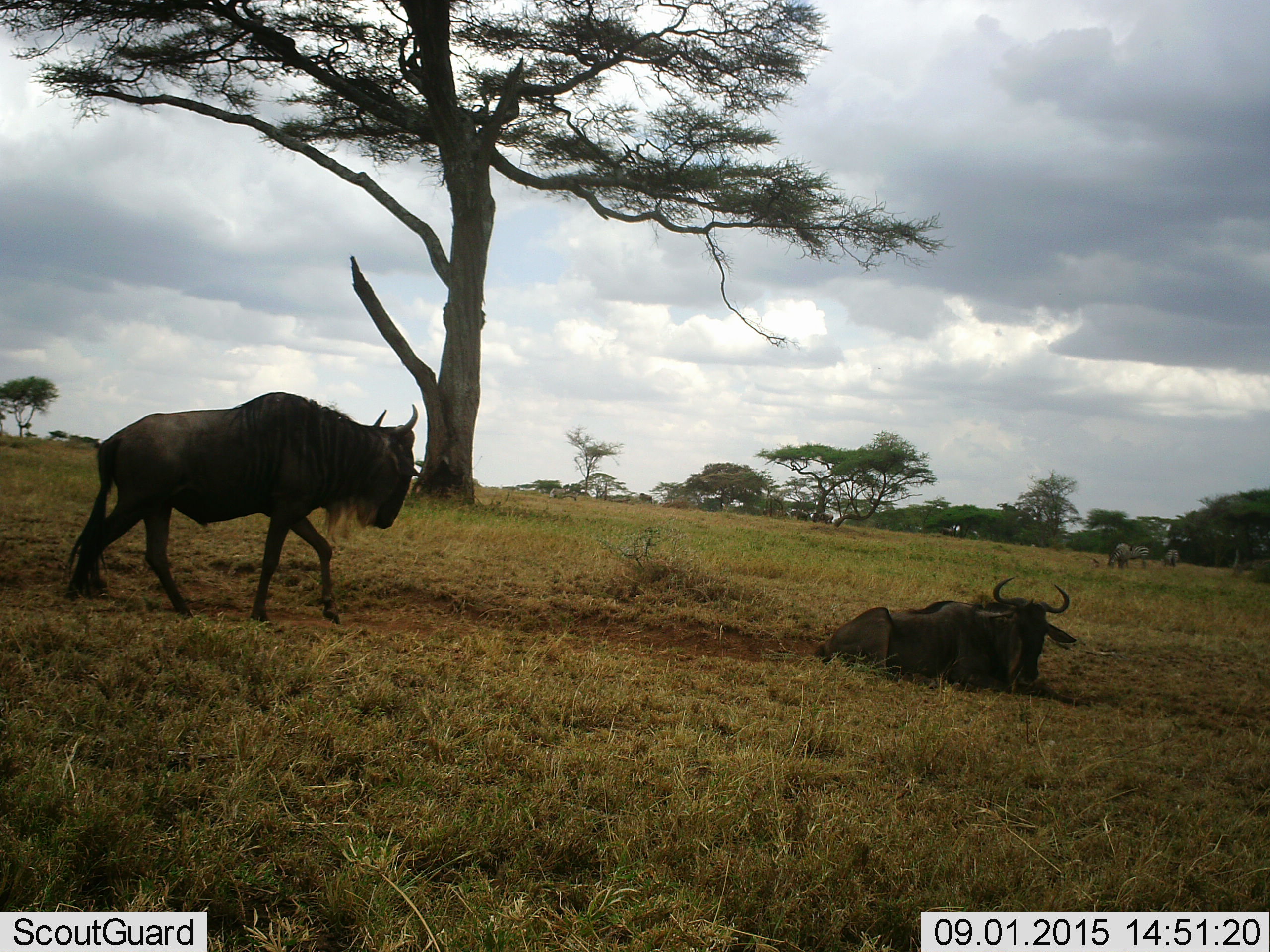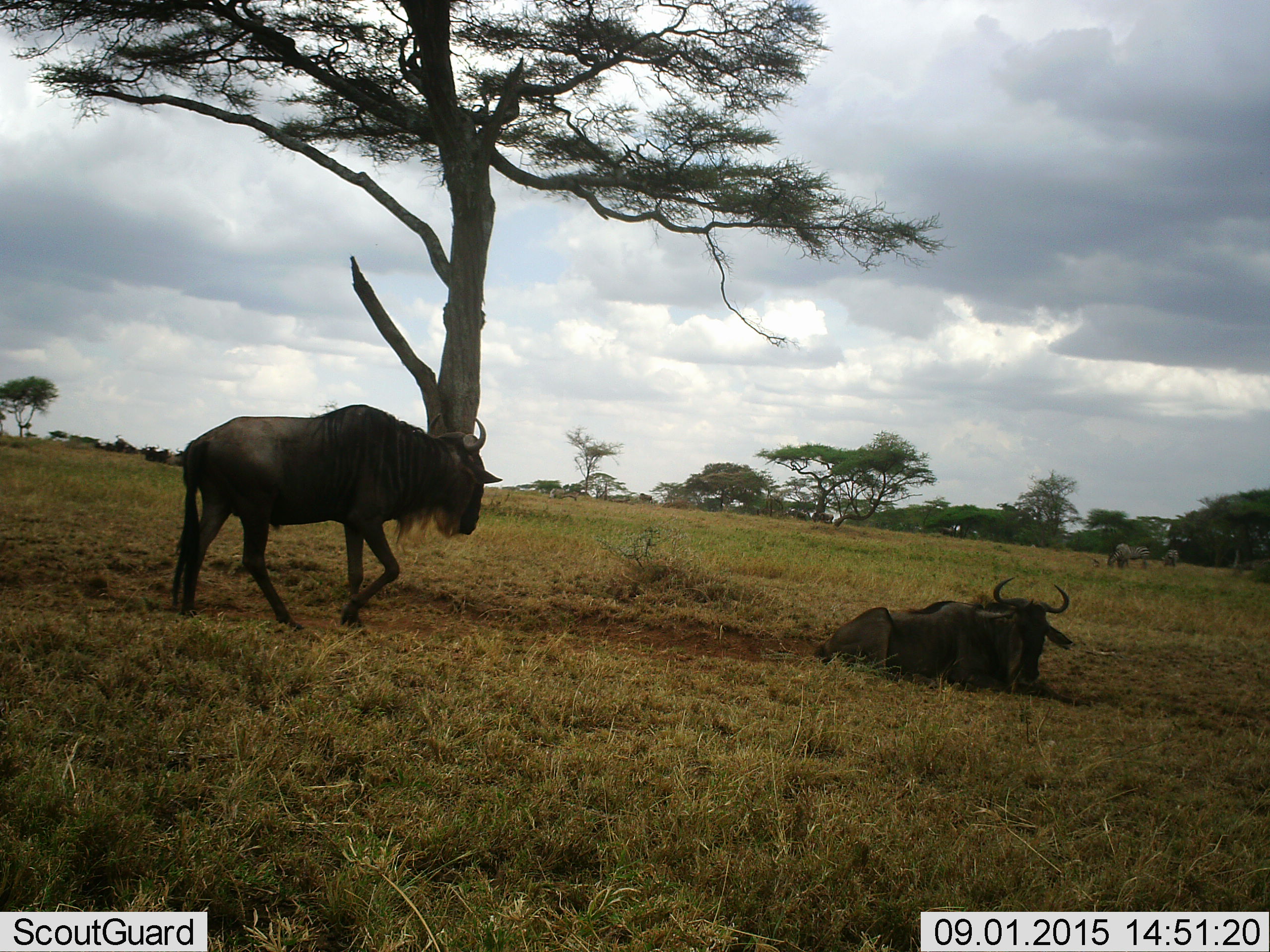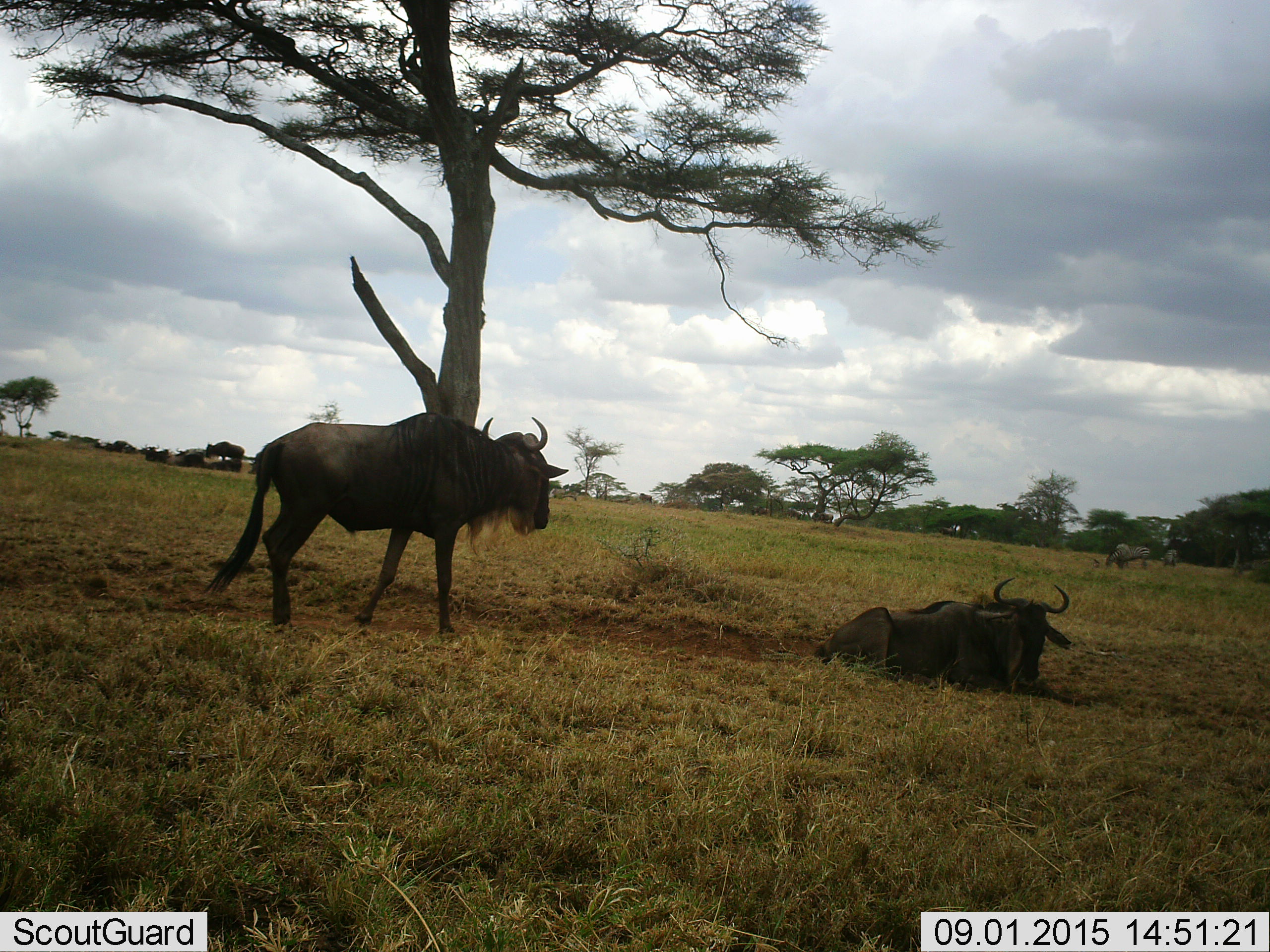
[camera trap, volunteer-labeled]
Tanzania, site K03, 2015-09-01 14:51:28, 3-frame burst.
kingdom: Animalia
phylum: Chordata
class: Mammalia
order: Artiodactyla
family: Bovidae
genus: Connochaetes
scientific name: Connochaetes taurinus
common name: blue wildebeest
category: wildebeest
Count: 2.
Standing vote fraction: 43%.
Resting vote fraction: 100%.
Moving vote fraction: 57%.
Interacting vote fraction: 0%.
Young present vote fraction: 0%.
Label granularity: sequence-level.